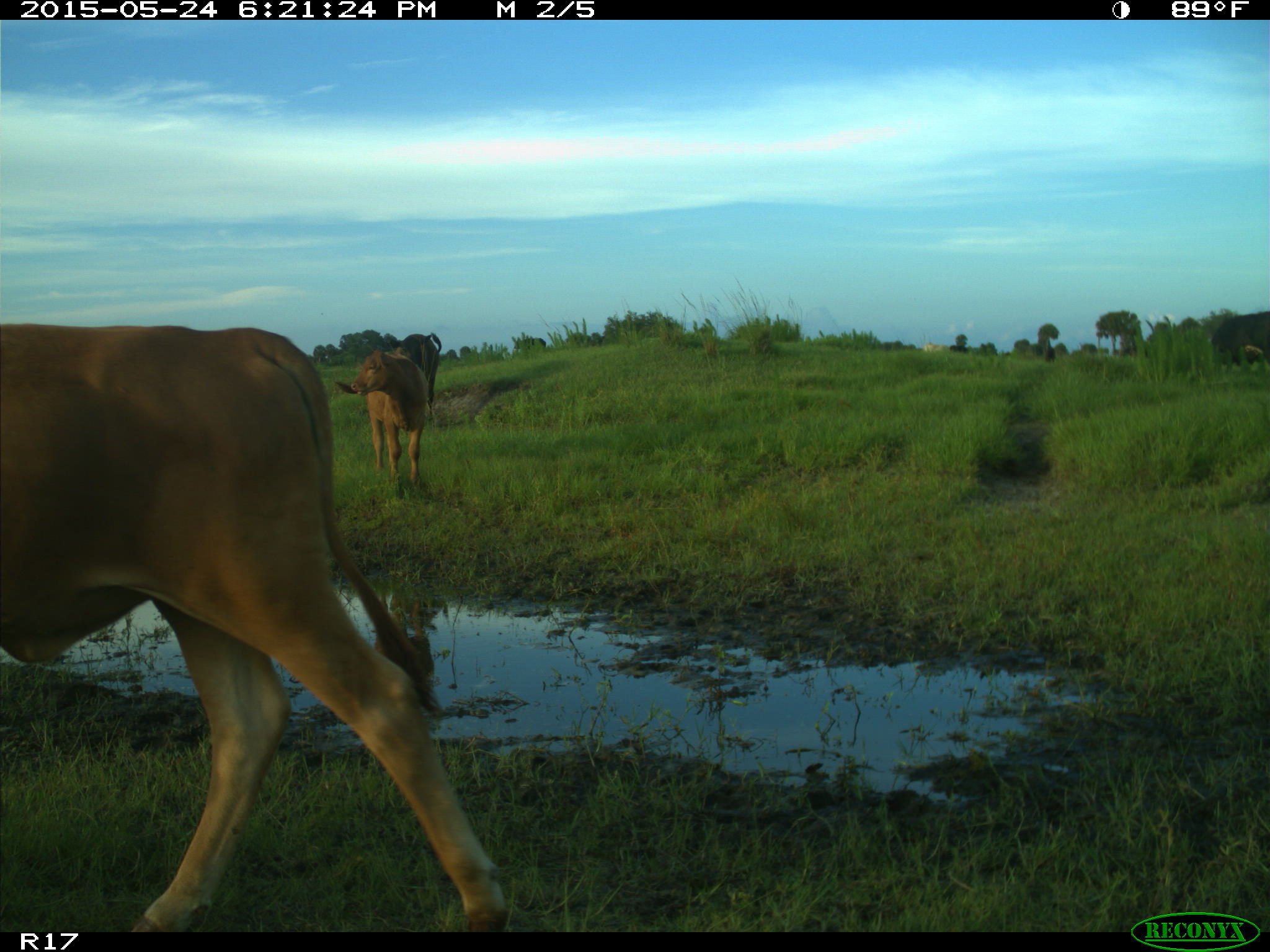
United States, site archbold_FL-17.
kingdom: Animalia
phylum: Chordata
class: Mammalia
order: Artiodactyla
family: Bovidae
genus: Bos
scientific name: Bos taurus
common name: domestic cow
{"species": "Bos taurus (domestic cow)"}